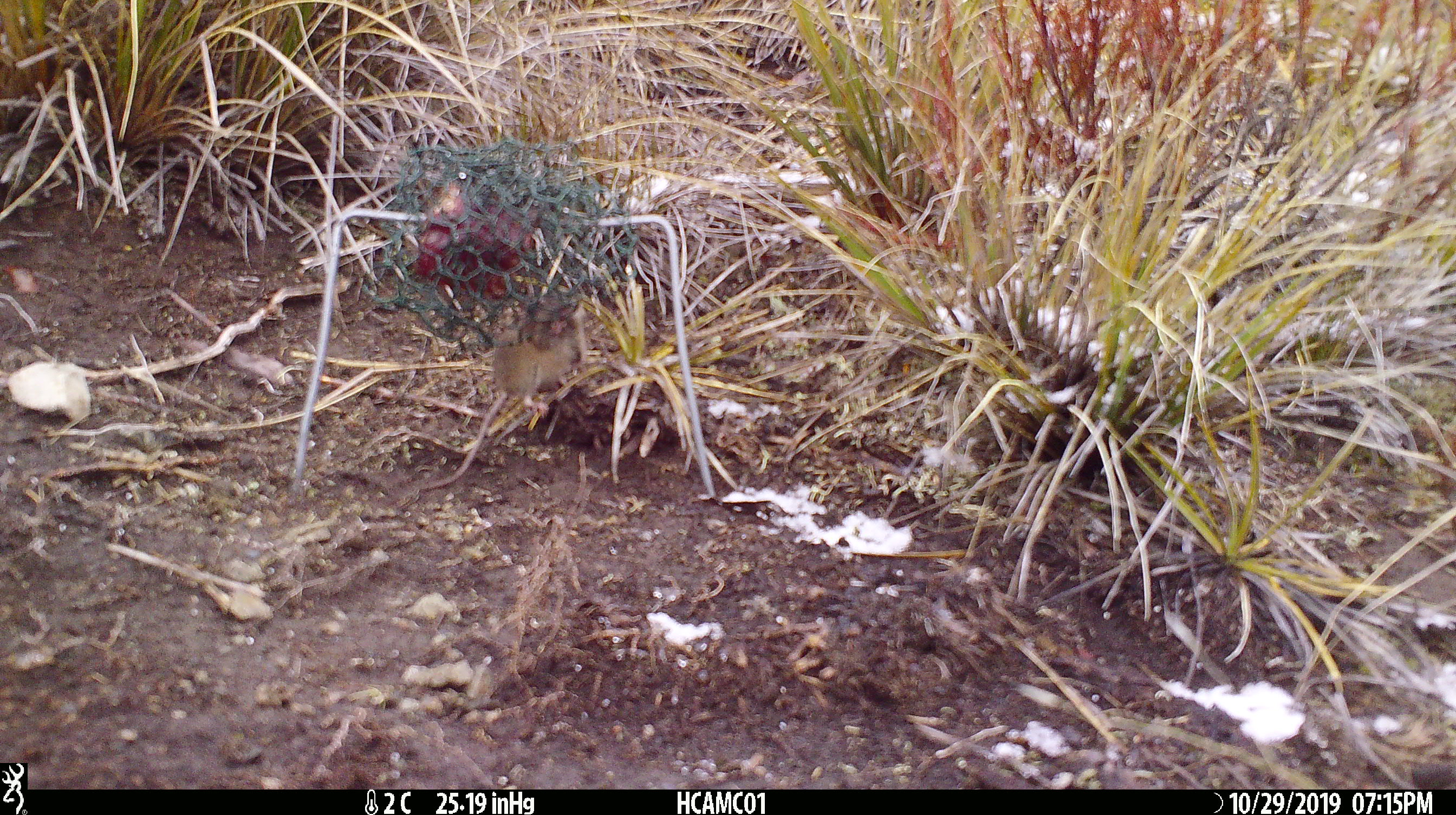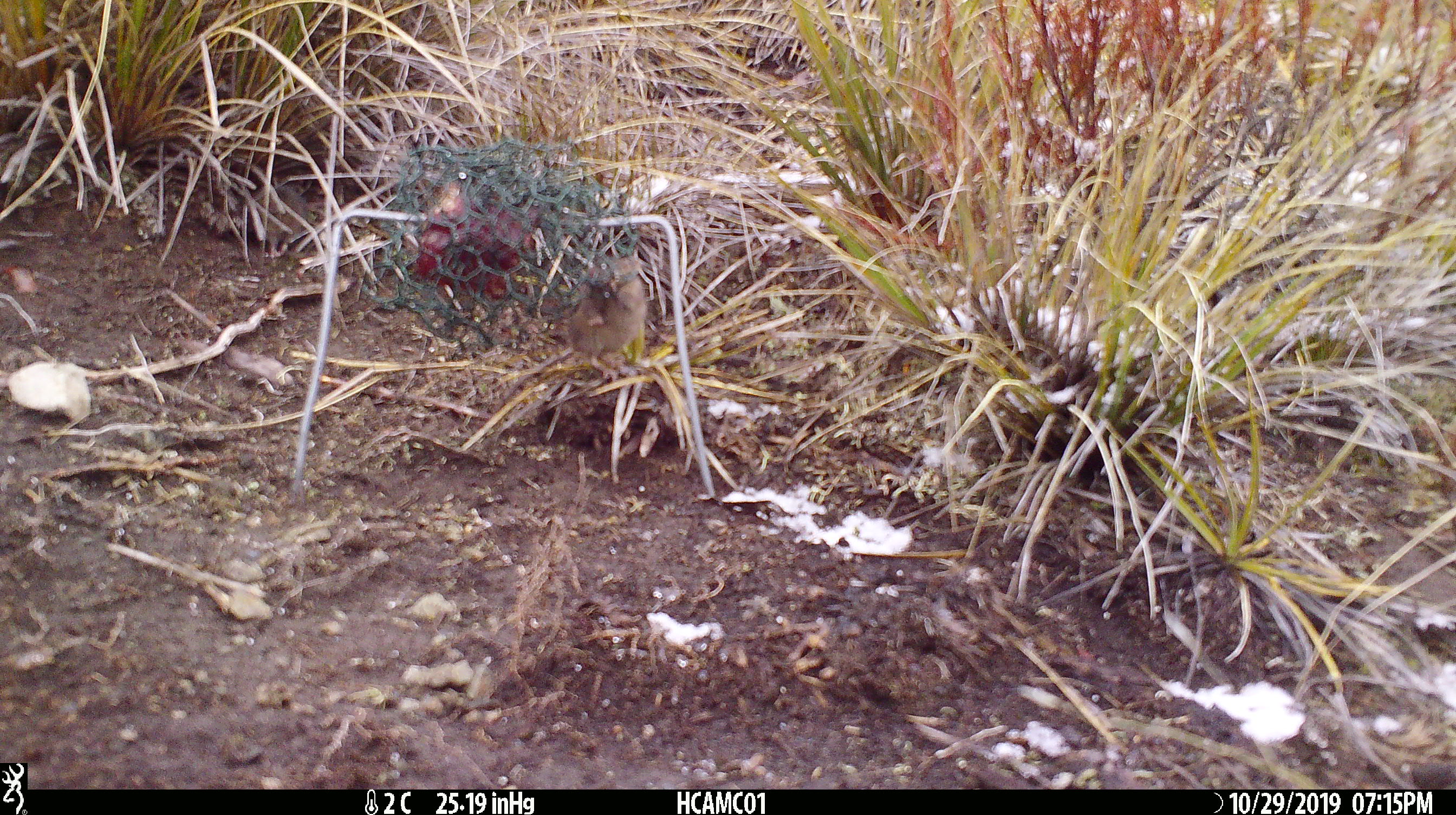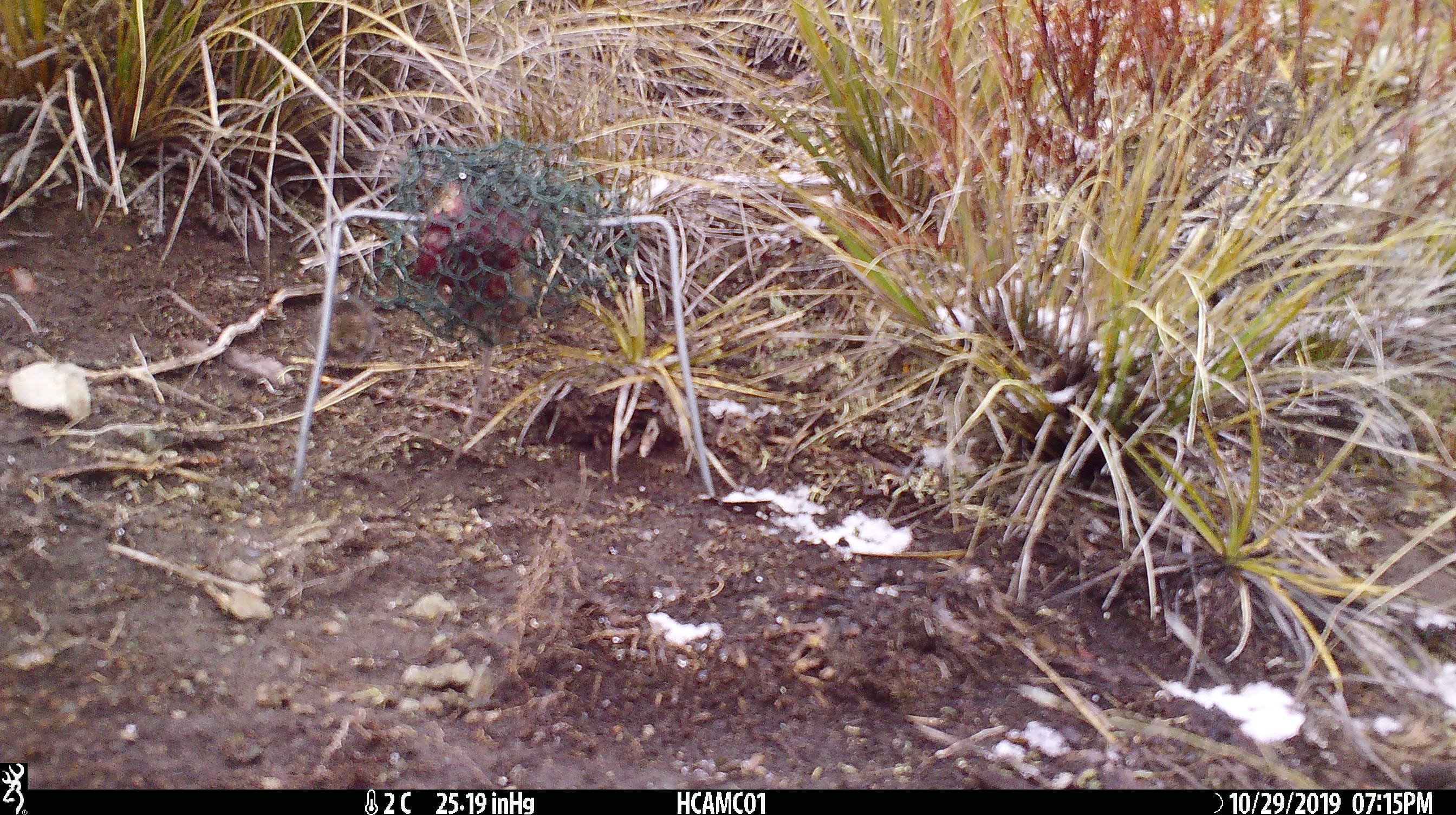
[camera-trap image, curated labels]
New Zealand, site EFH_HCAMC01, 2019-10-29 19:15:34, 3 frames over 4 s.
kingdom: Animalia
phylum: Chordata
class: Mammalia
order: Rodentia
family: Muridae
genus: Mus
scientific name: Mus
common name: mouse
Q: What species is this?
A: Mouse (Mus).